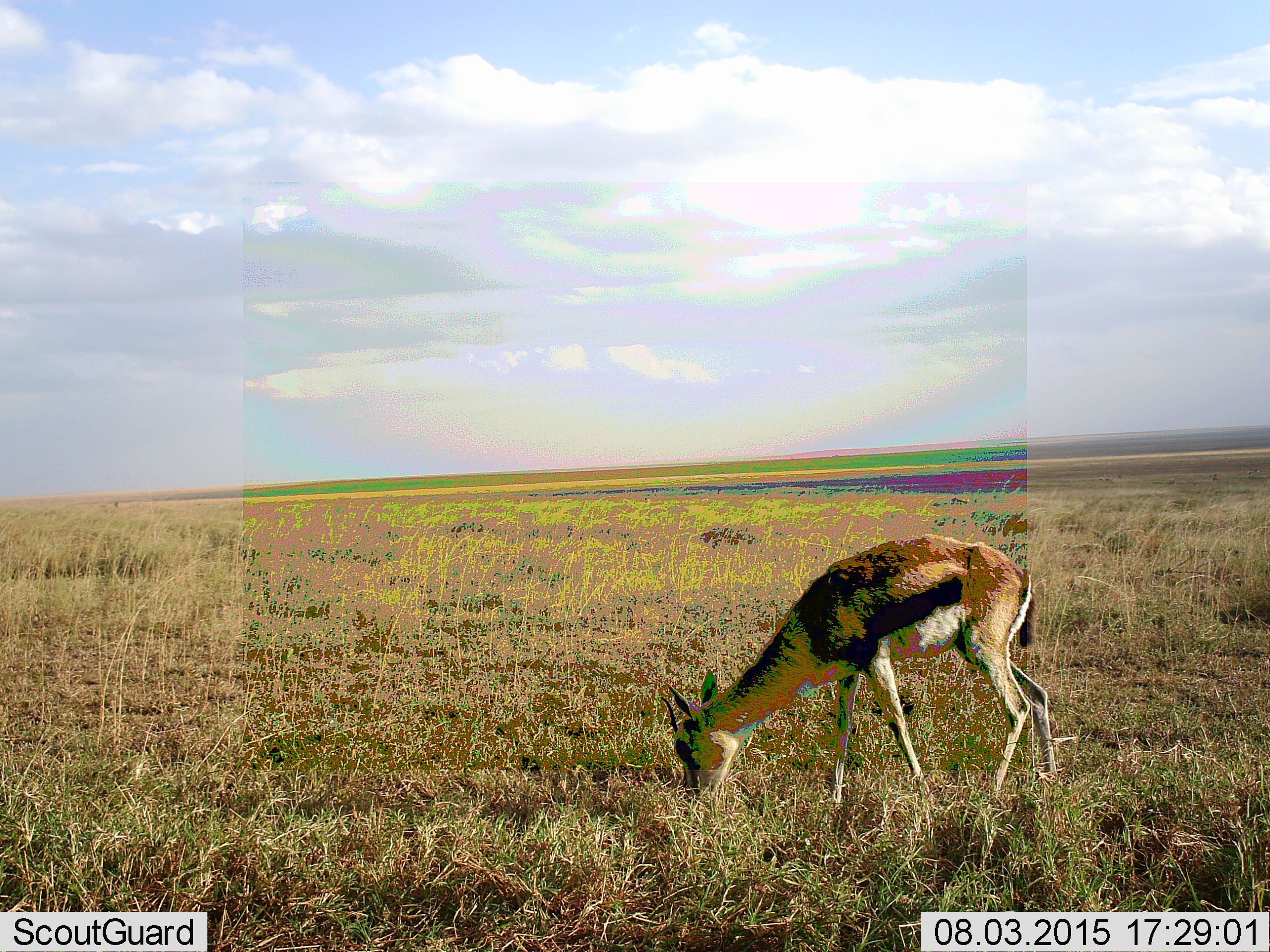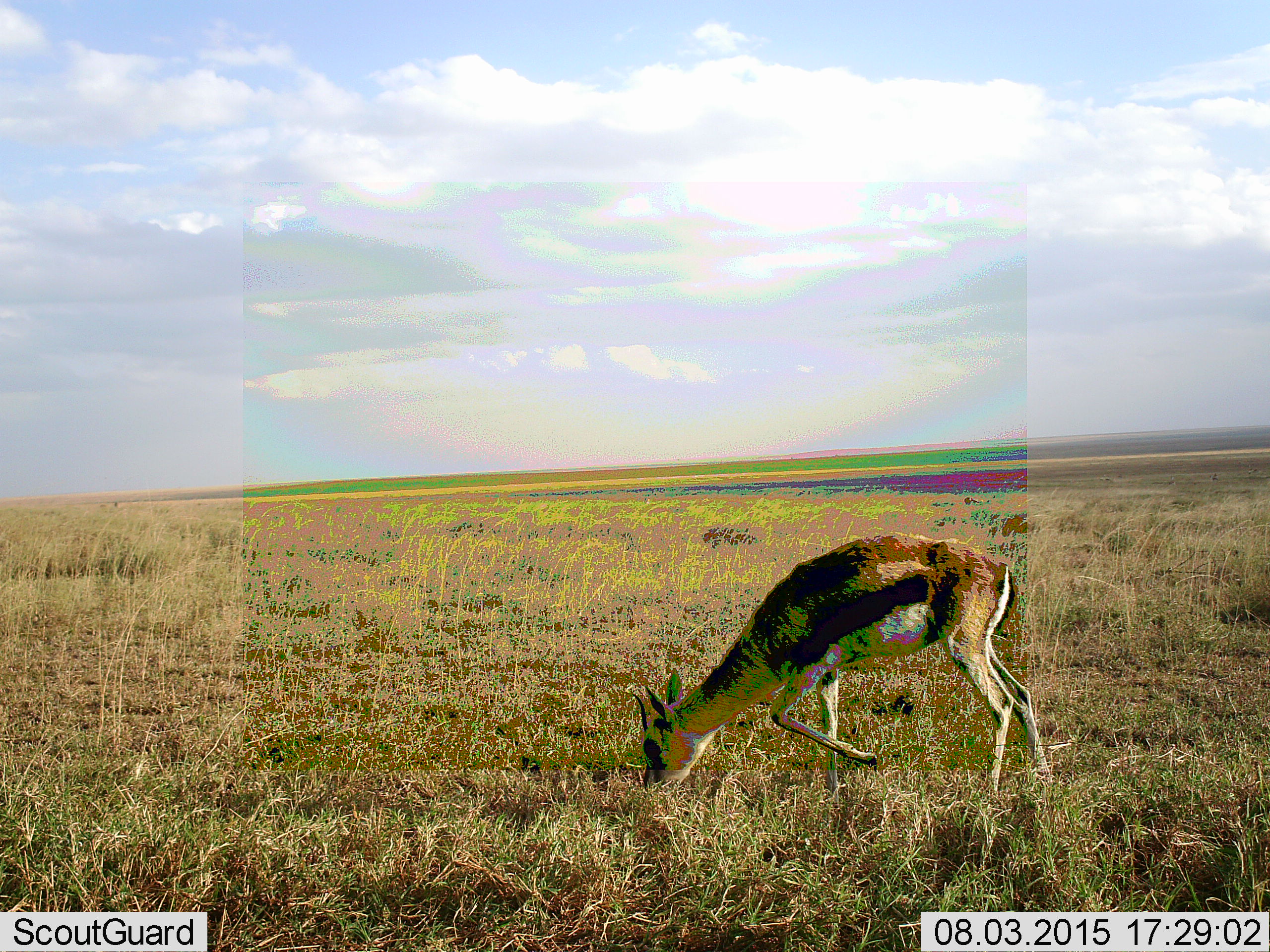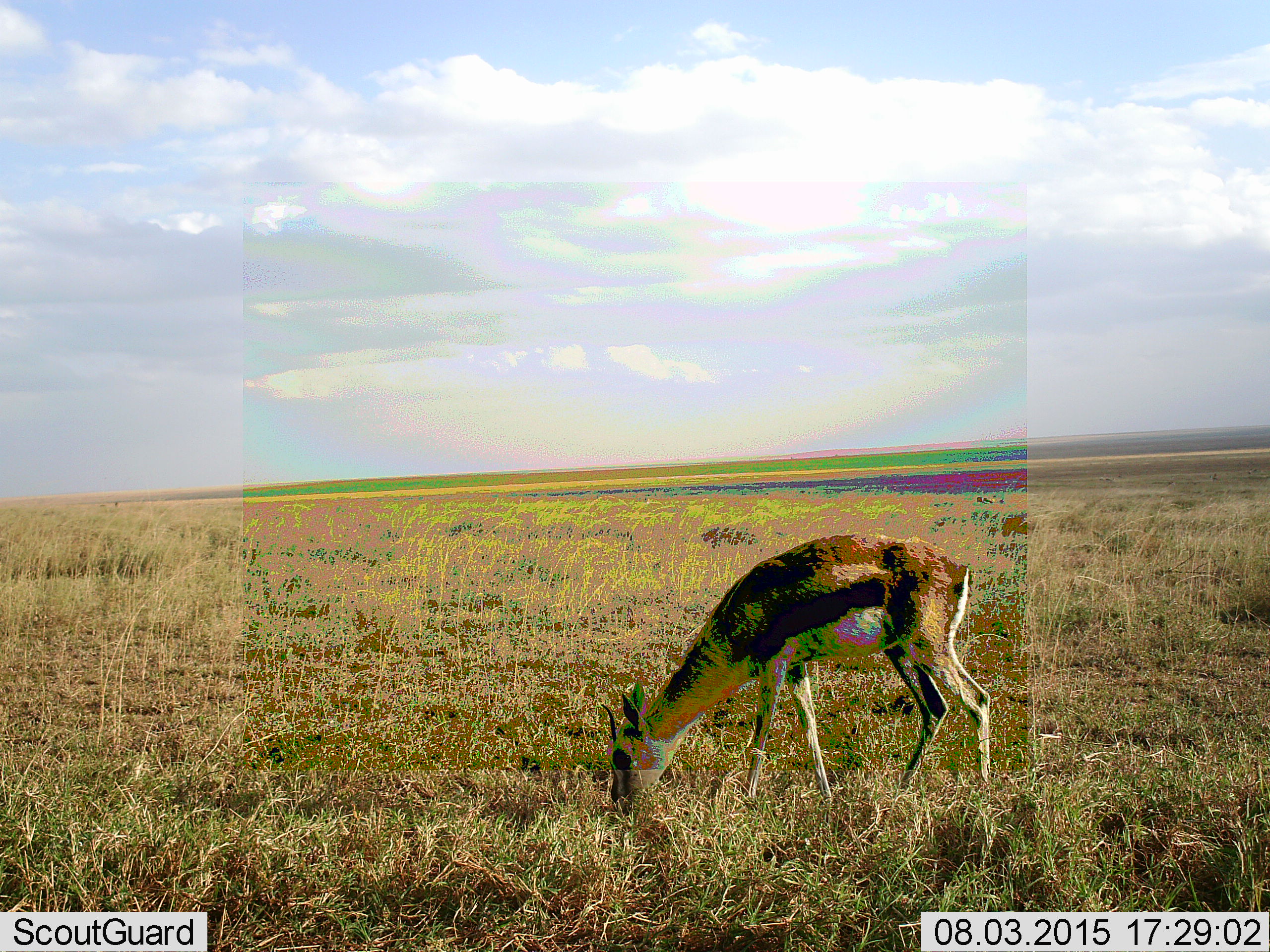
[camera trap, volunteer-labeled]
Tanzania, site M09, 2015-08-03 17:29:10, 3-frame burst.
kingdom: Animalia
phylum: Chordata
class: Mammalia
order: Artiodactyla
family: Bovidae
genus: Eudorcas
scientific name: Eudorcas thomsonii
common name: thomson's gazelle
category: gazellethomsons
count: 1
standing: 20%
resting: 0%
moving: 30%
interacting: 0%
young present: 0%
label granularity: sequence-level